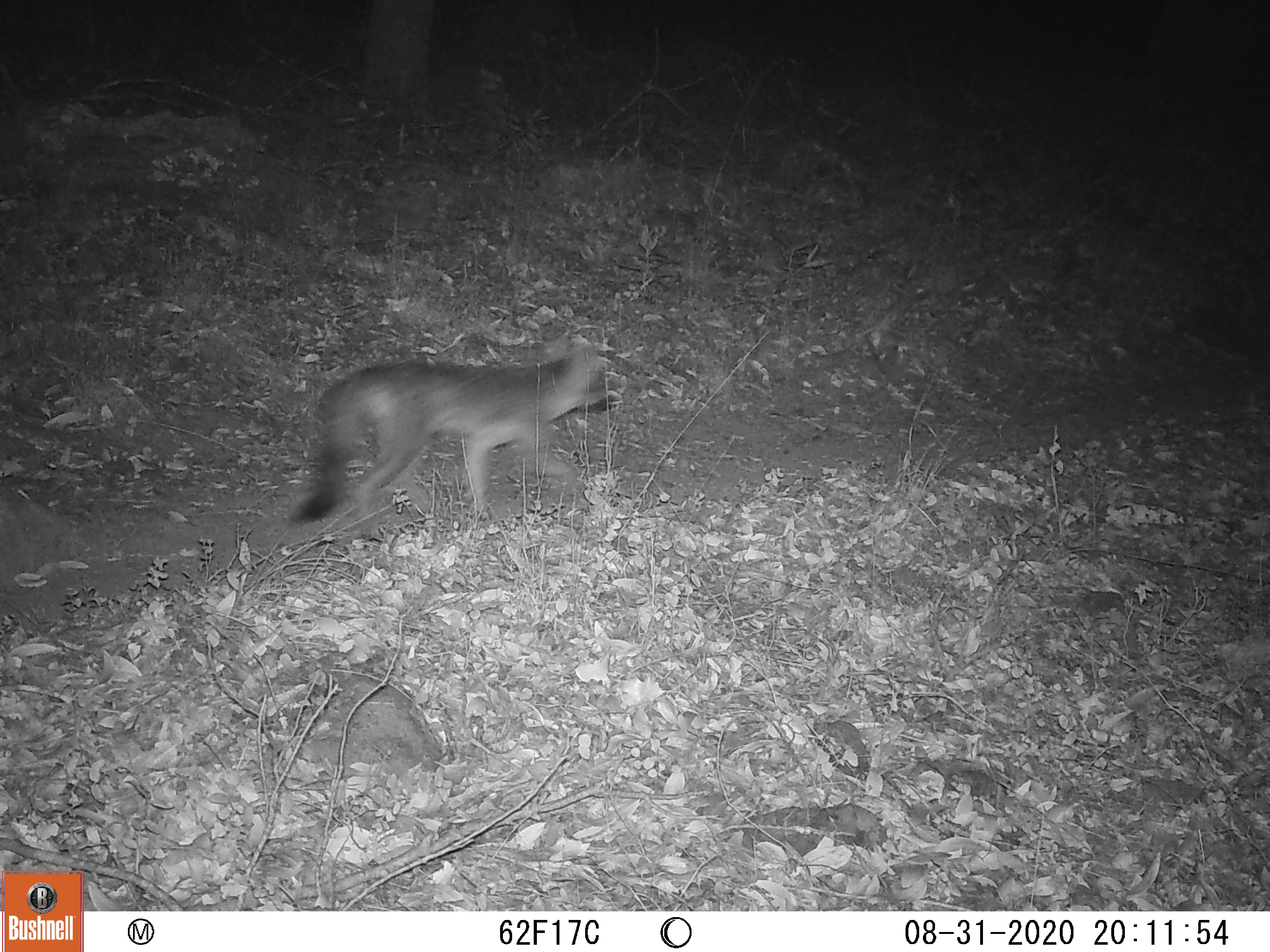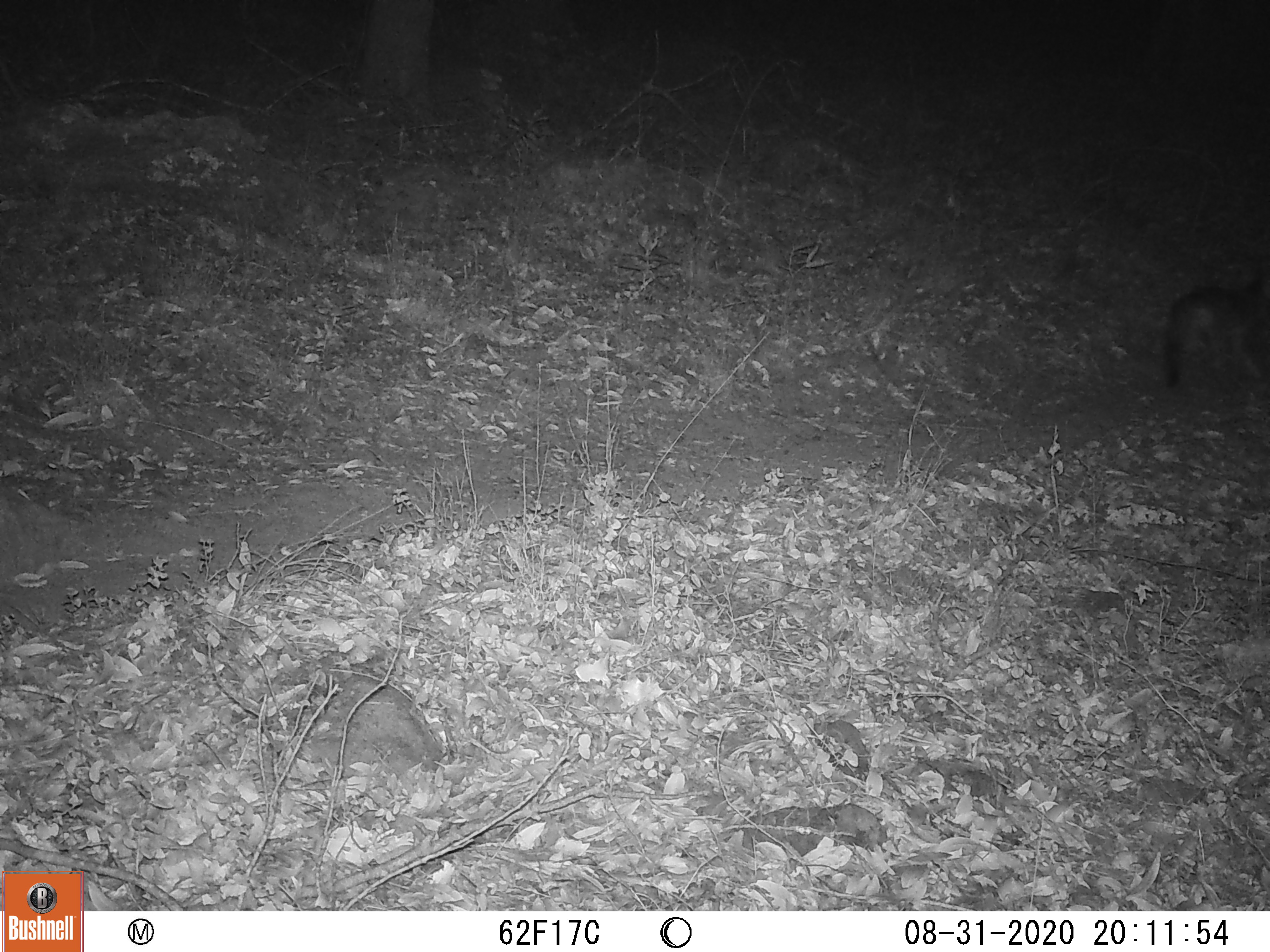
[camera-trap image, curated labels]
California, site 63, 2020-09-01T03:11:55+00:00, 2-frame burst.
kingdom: Animalia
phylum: Chordata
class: Mammalia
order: Carnivora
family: Canidae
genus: Urocyon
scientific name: Urocyon cinereoargenteus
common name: gray fox